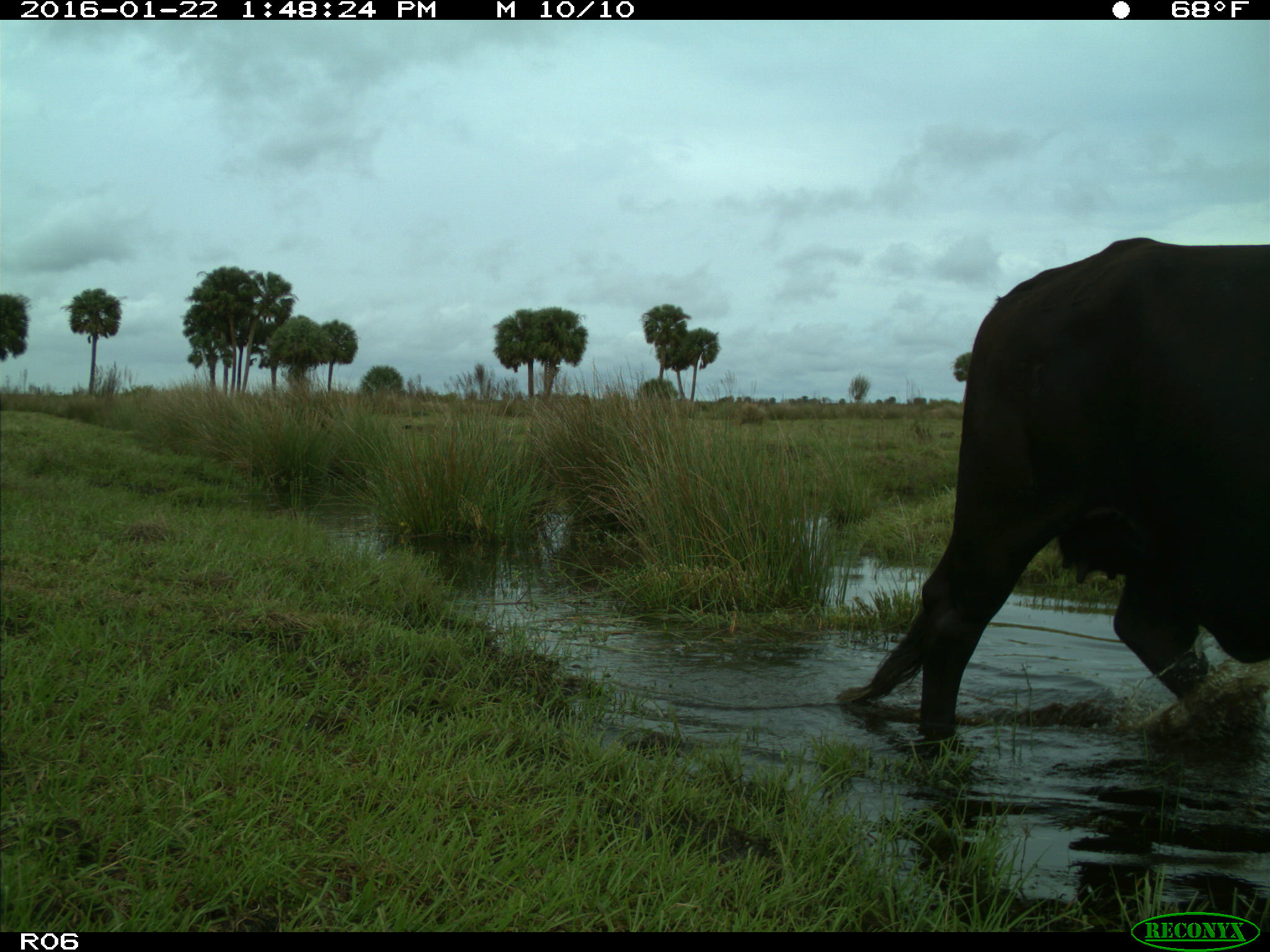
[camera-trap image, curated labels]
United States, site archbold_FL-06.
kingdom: Animalia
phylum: Chordata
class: Mammalia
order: Artiodactyla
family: Bovidae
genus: Bos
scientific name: Bos taurus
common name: domestic cow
Bos taurus (domestic cow).